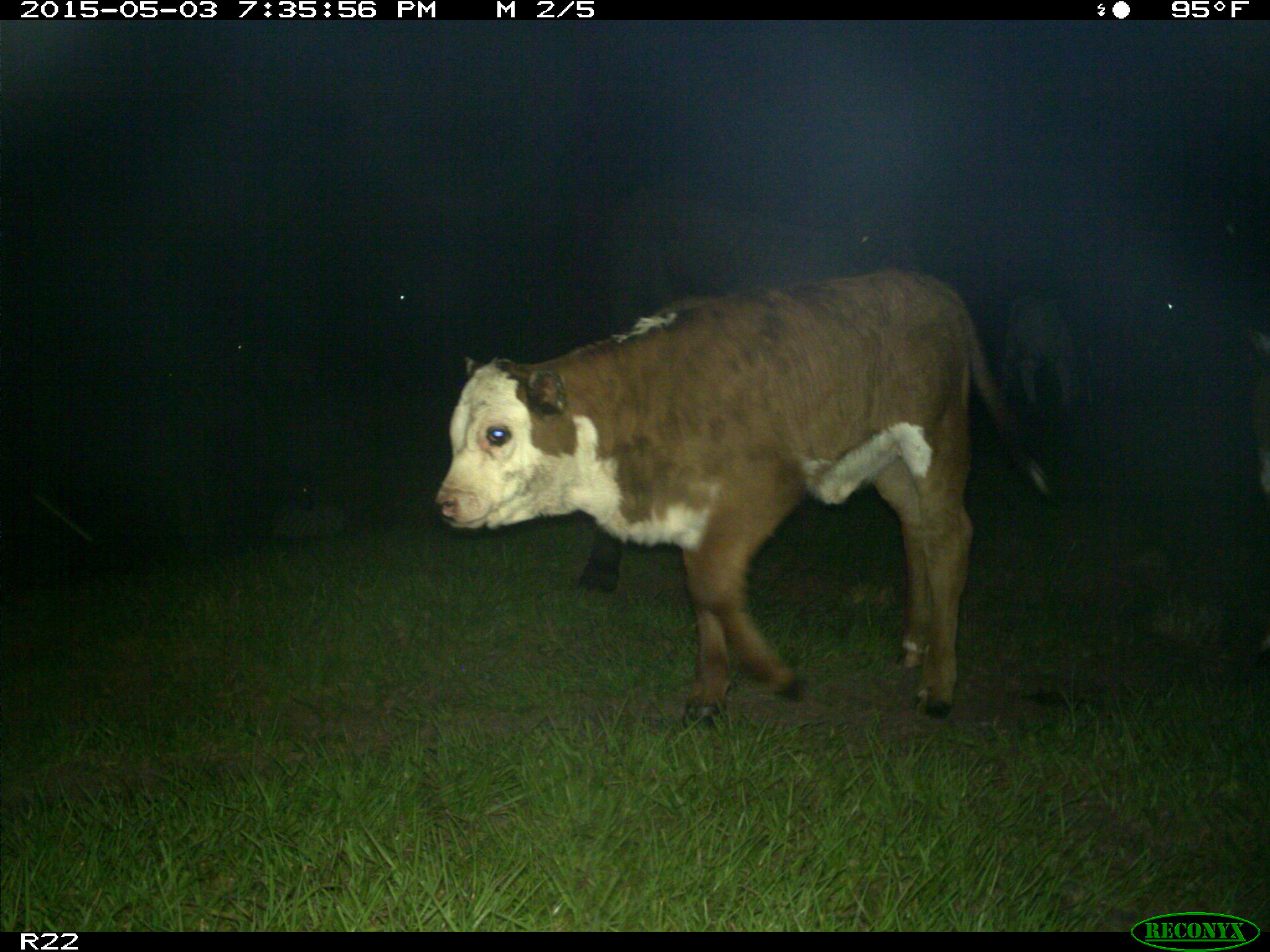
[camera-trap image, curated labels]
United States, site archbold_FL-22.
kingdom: Animalia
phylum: Chordata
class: Mammalia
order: Artiodactyla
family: Bovidae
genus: Bos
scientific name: Bos taurus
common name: domestic cow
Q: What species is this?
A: Bos taurus (domestic cow).